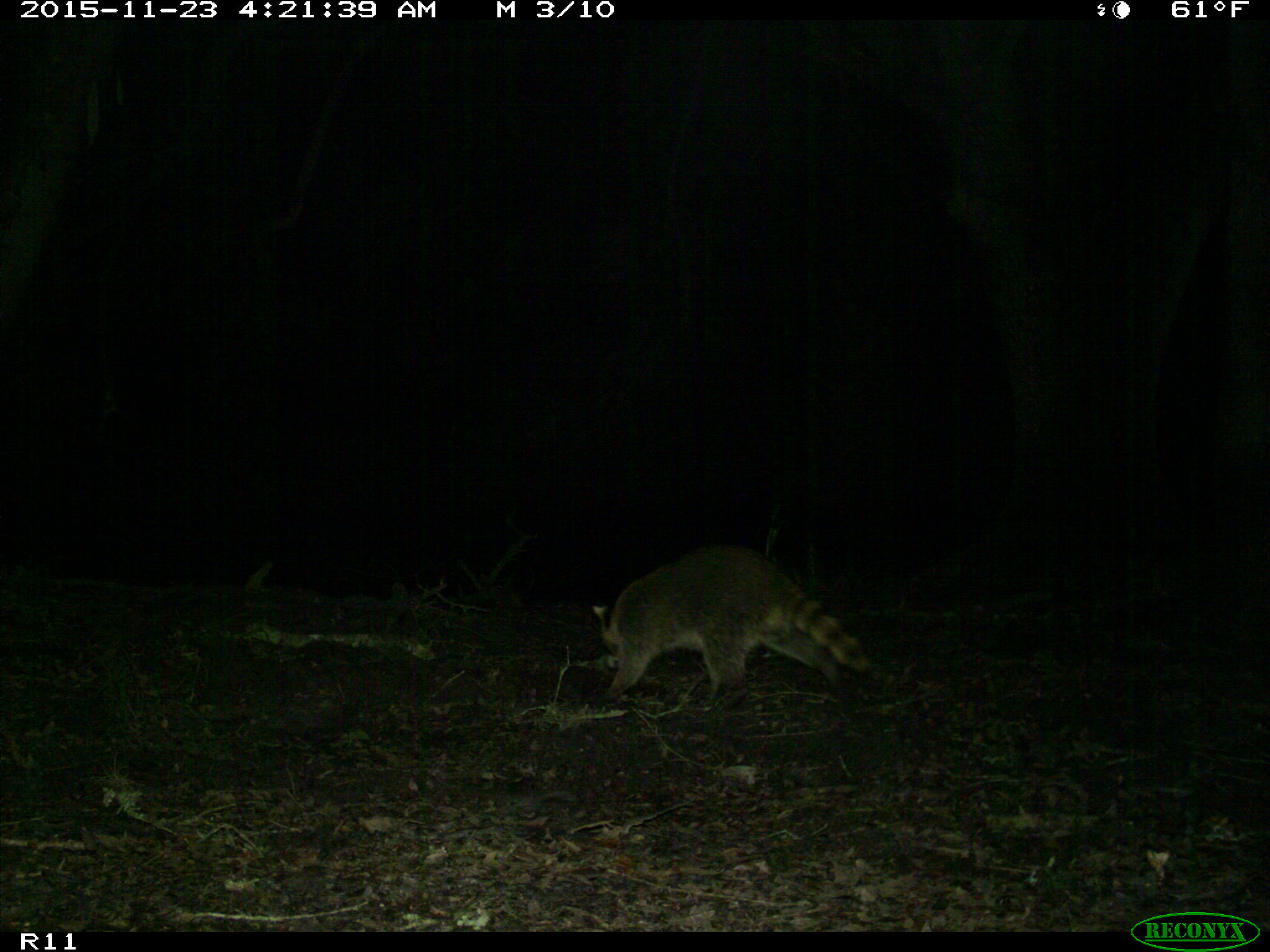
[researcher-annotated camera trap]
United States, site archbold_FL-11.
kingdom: Animalia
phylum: Chordata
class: Mammalia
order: Carnivora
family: Procyonidae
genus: Procyon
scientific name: Procyon lotor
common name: common raccoon